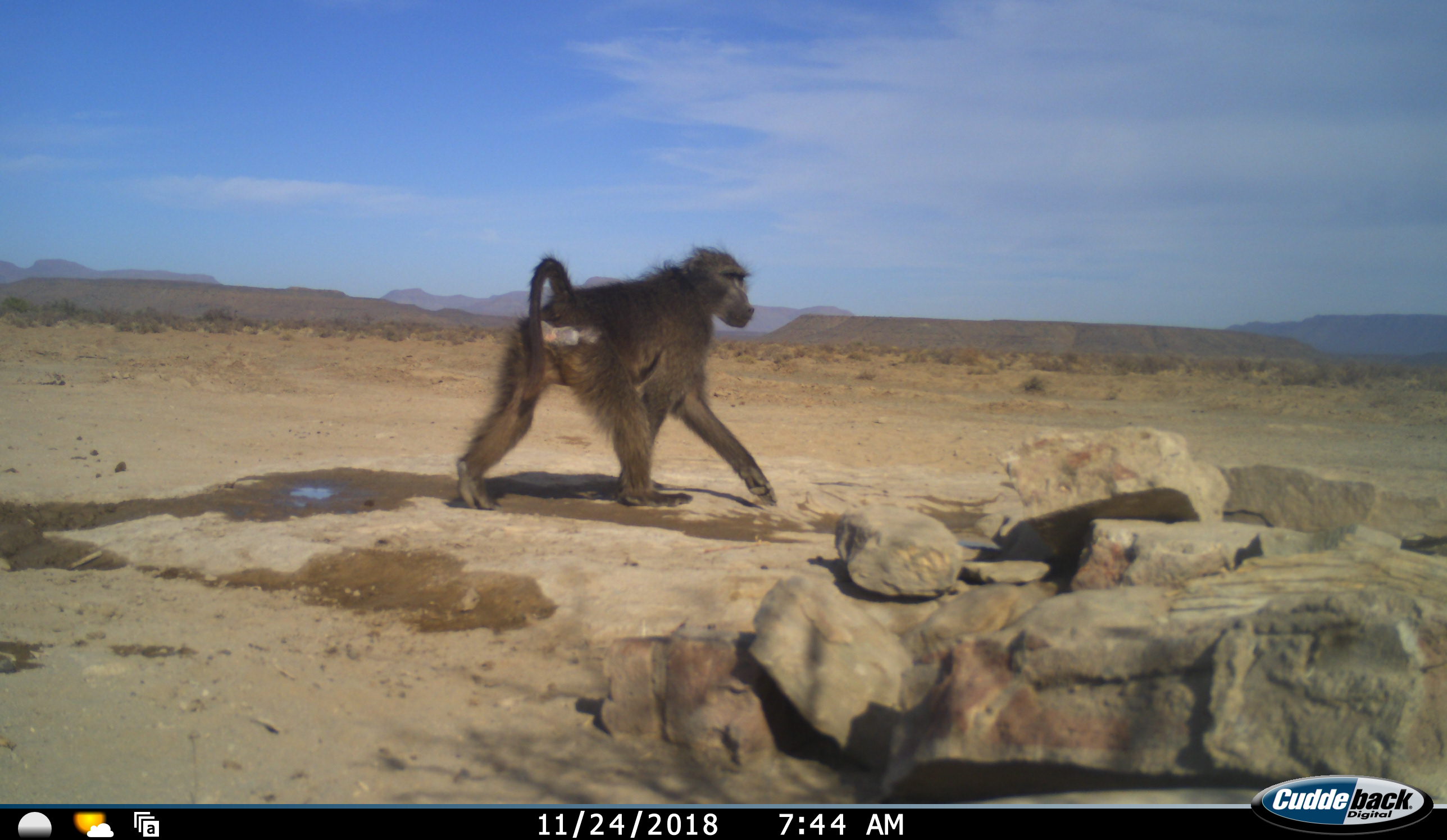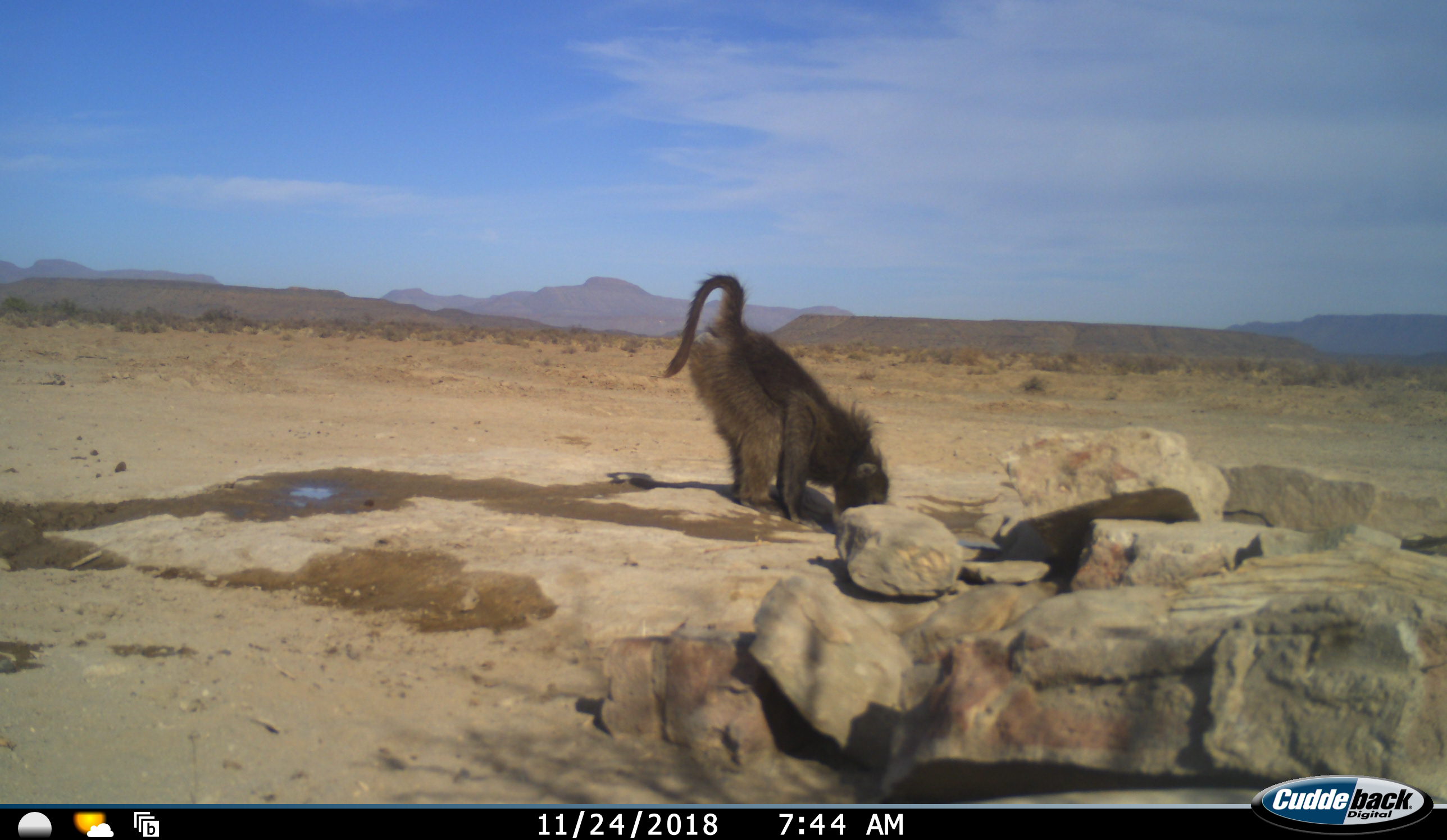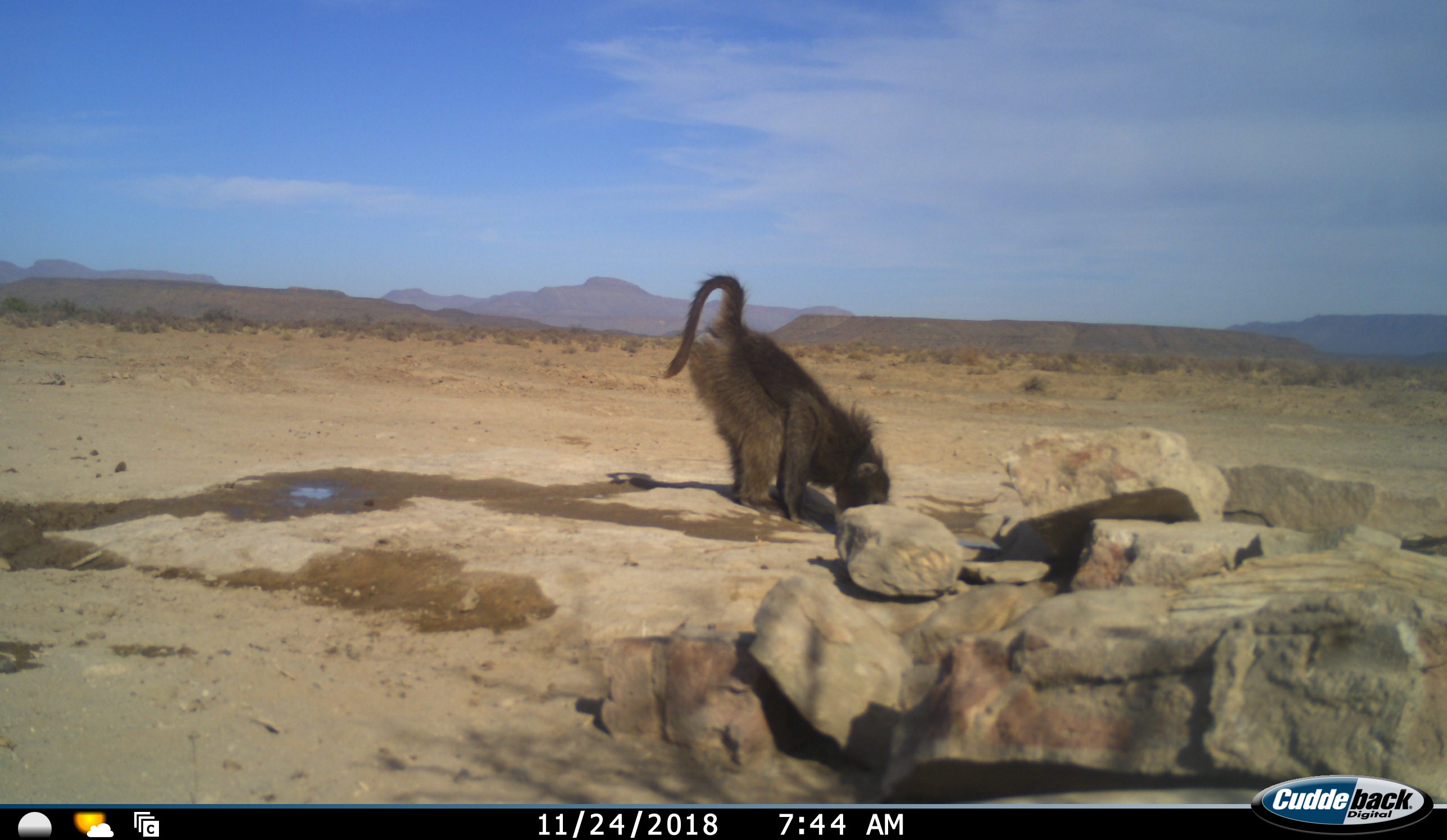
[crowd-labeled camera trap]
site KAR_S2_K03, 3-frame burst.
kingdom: Animalia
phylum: Chordata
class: Mammalia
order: Primates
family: Cercopithecidae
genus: Papio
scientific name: Papio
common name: baboon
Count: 1.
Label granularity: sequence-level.